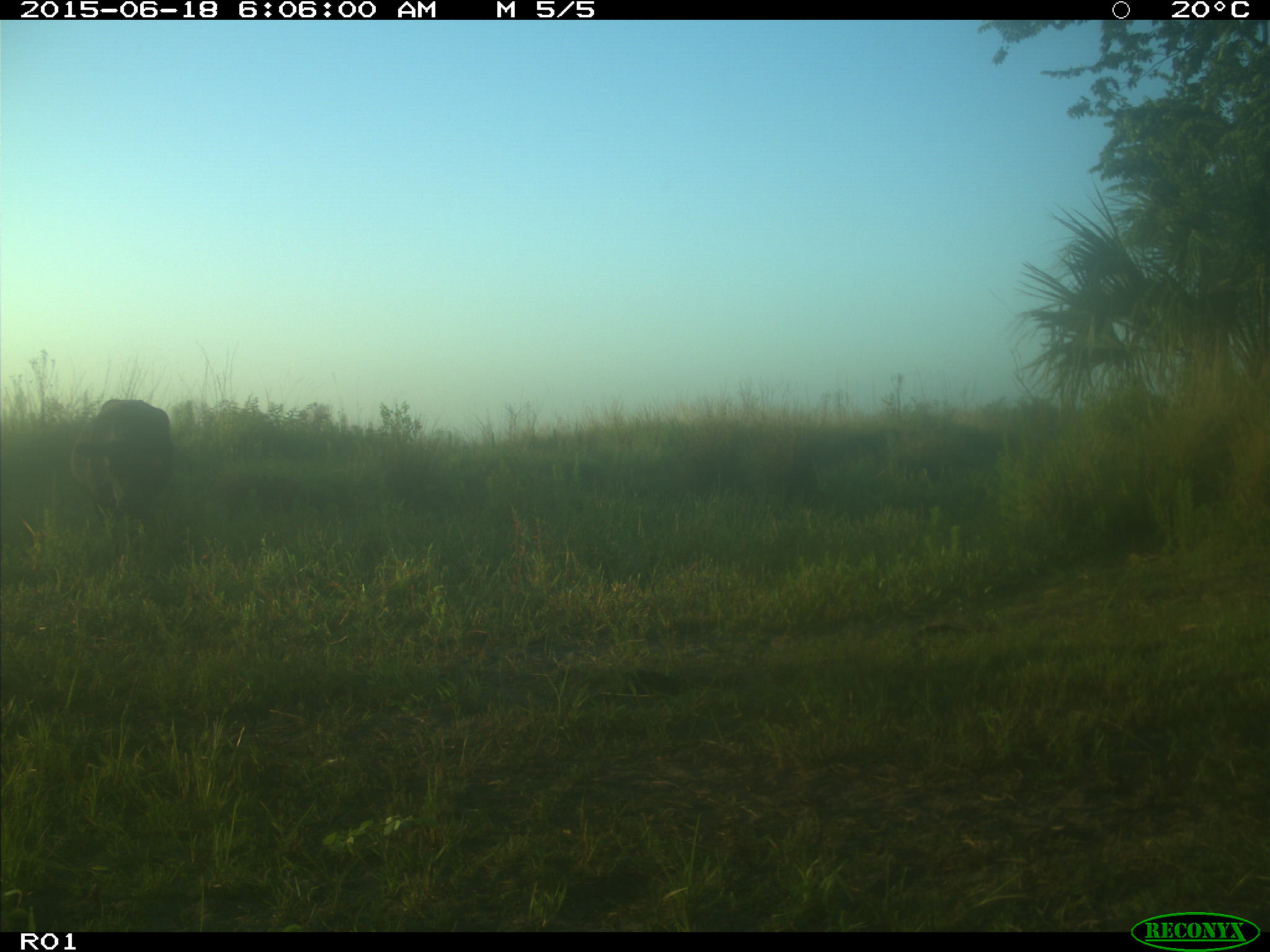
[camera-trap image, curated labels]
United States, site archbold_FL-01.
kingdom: Animalia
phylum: Chordata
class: Mammalia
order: Artiodactyla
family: Bovidae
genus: Bos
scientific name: Bos taurus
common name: domestic cow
Bos taurus (domestic cow).